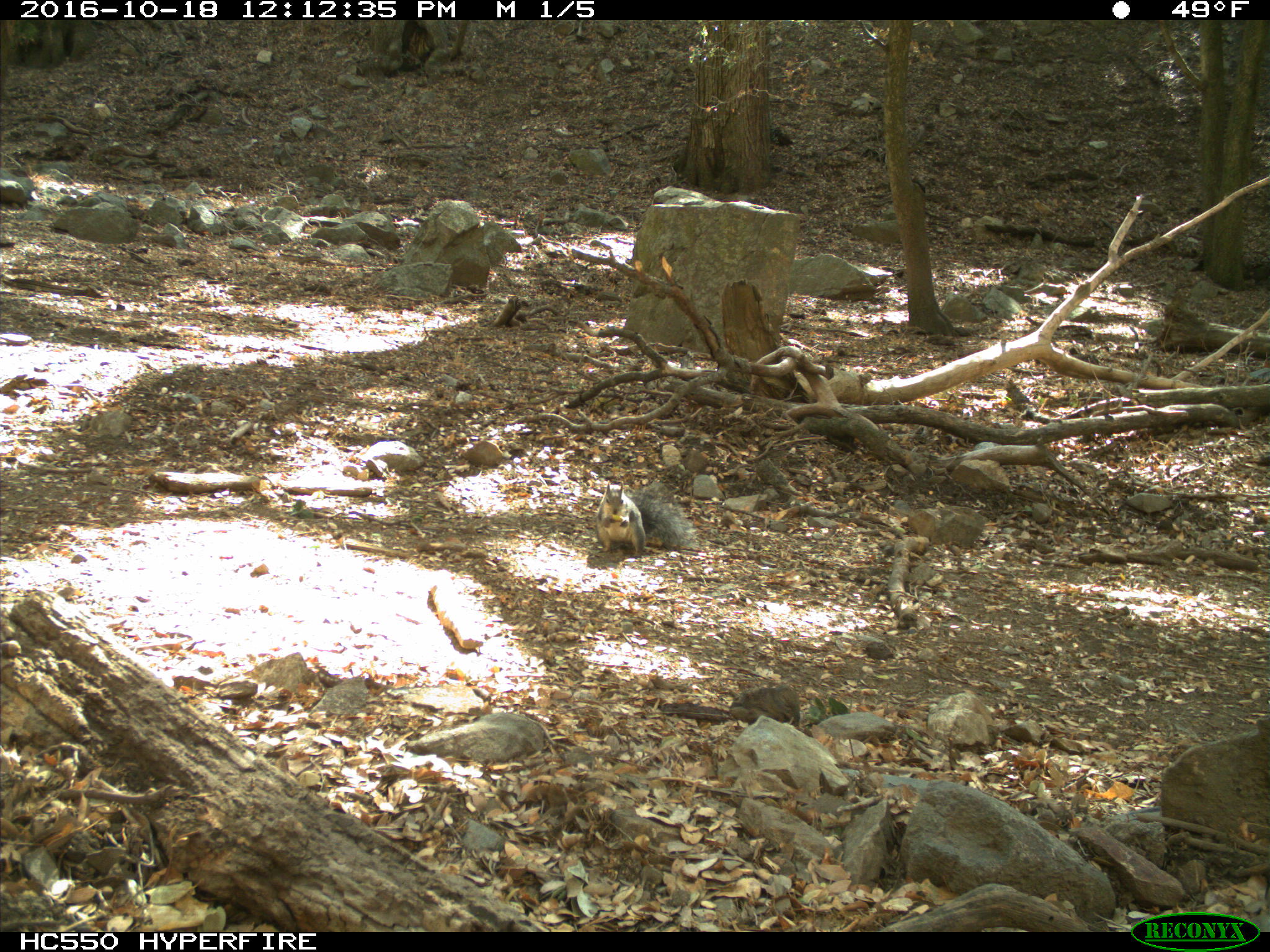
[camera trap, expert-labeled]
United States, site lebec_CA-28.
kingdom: Animalia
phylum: Chordata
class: Mammalia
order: Rodentia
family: Sciuridae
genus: Sciurus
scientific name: Sciurus carolinensis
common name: eastern gray squirrel